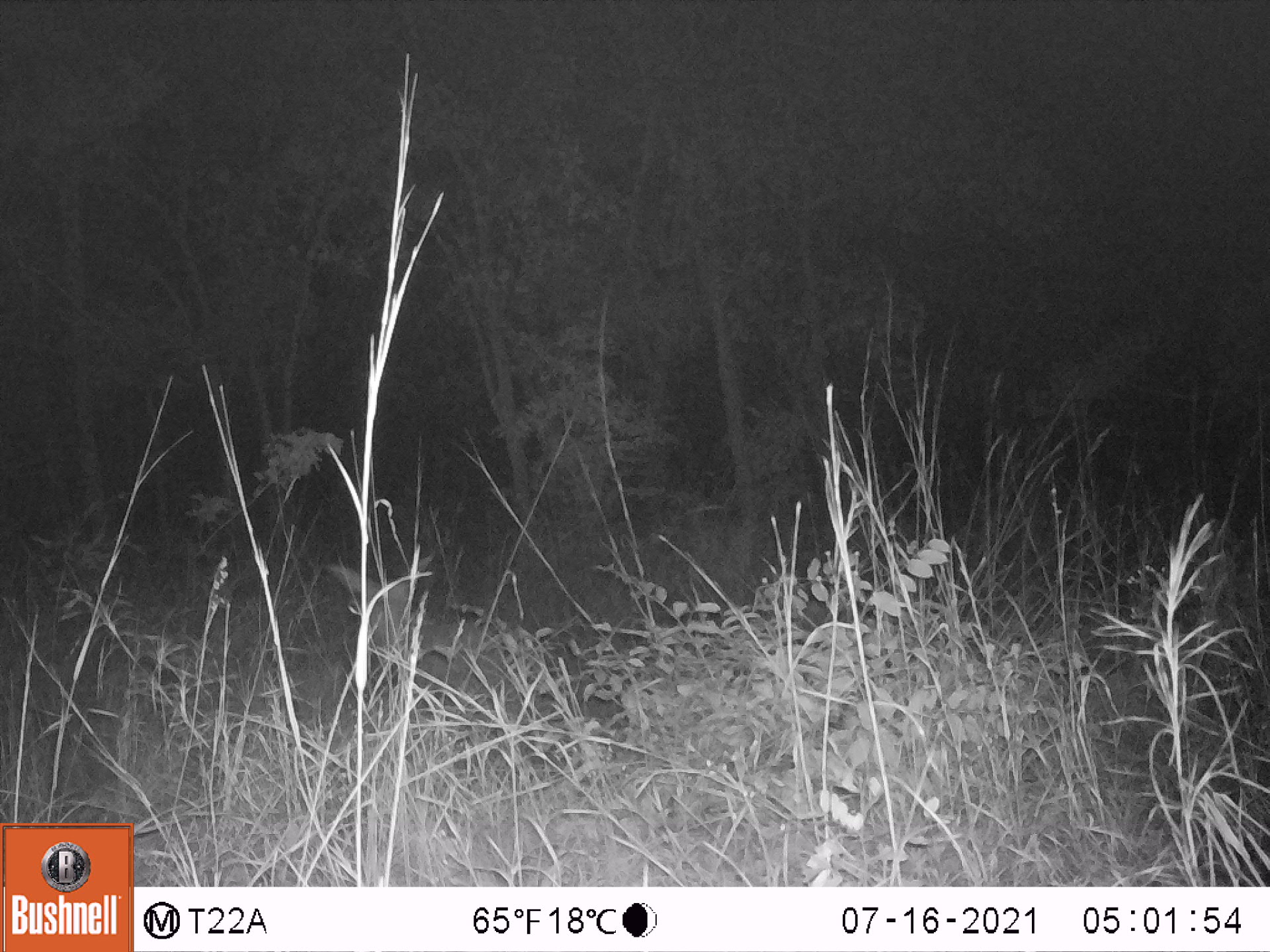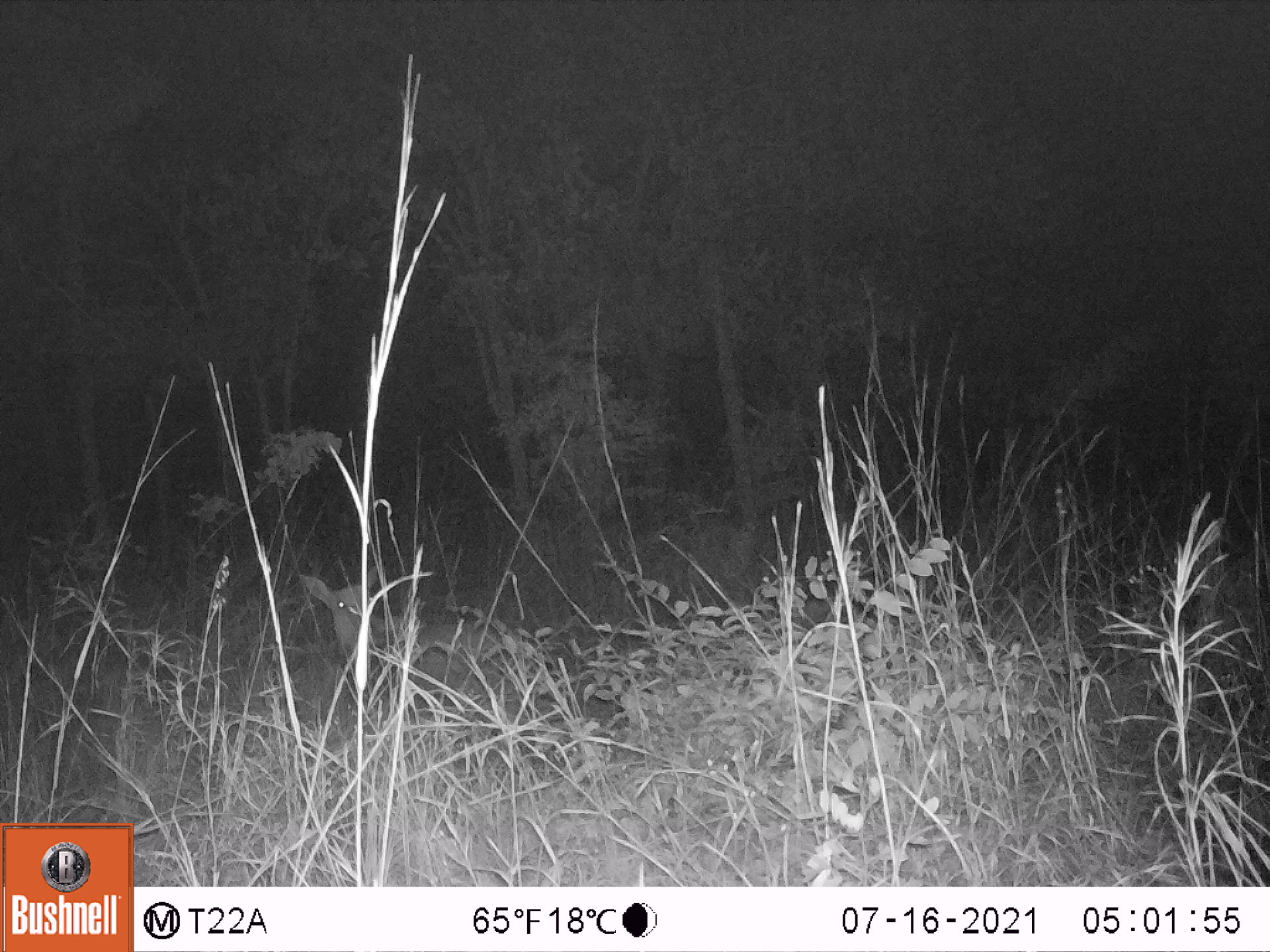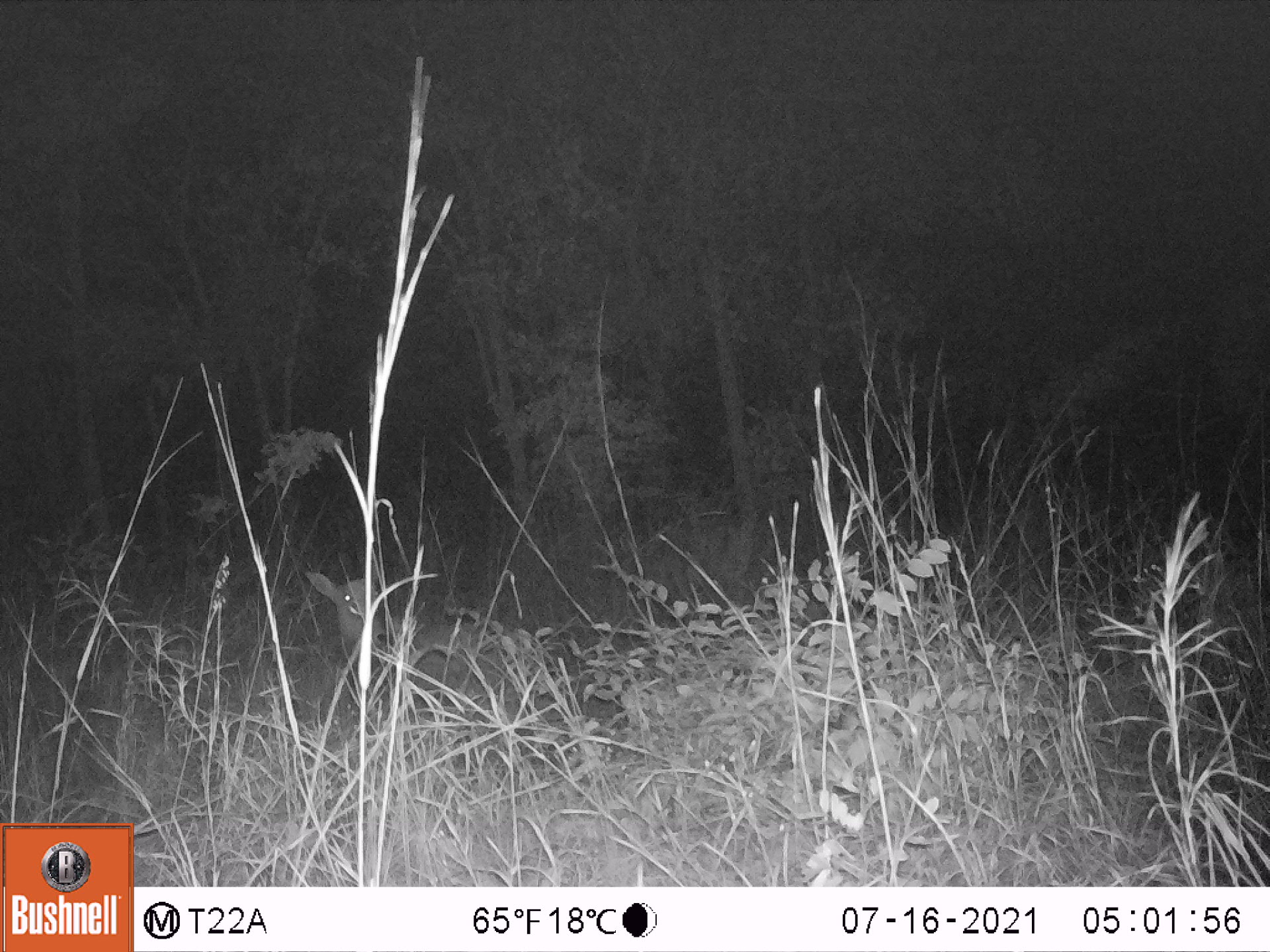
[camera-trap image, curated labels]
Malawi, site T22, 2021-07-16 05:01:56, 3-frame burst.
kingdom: Animalia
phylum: Chordata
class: Mammalia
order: Artiodactyla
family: Bovidae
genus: Hippotragus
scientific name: Hippotragus niger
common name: sable antelope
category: sable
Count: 1.